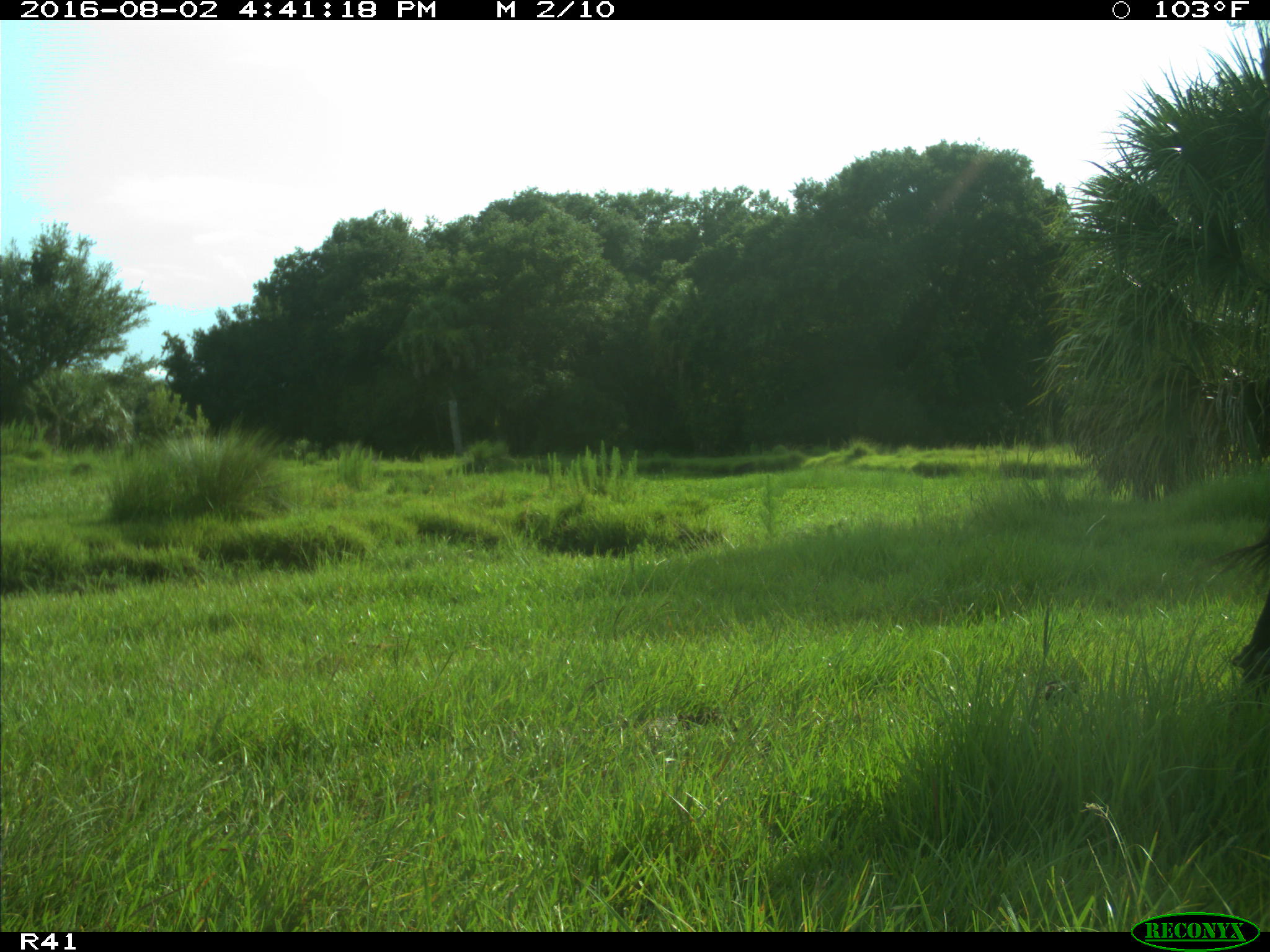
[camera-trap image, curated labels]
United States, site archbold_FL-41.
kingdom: Animalia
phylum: Chordata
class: Mammalia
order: Artiodactyla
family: Bovidae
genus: Bos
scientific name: Bos taurus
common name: domestic cow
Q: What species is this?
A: Bos taurus (domestic cow).